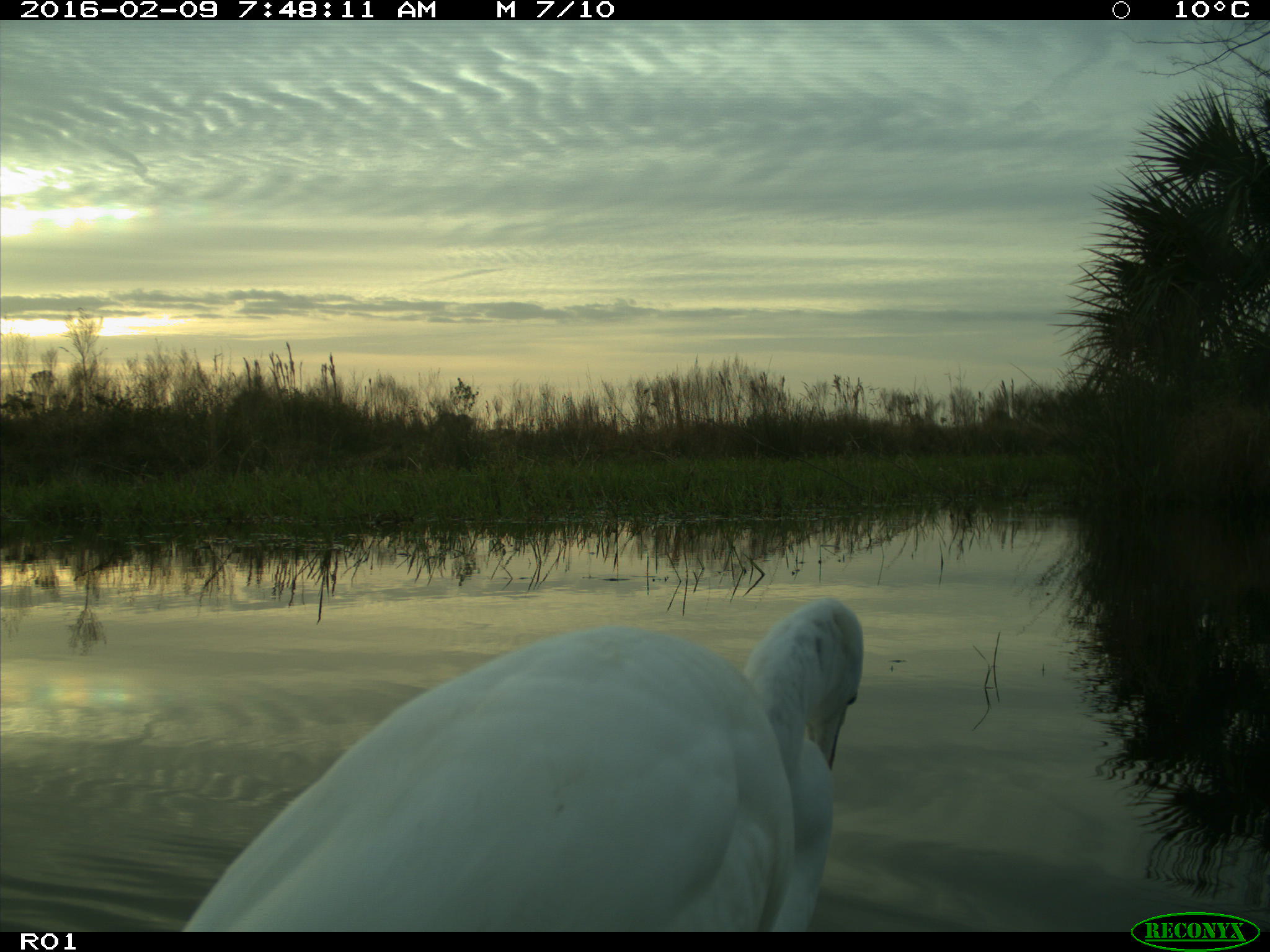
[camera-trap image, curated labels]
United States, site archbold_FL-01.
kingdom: Animalia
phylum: Chordata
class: Aves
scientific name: Aves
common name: birds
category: unidentified bird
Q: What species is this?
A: Unidentified bird (birds) (Aves).